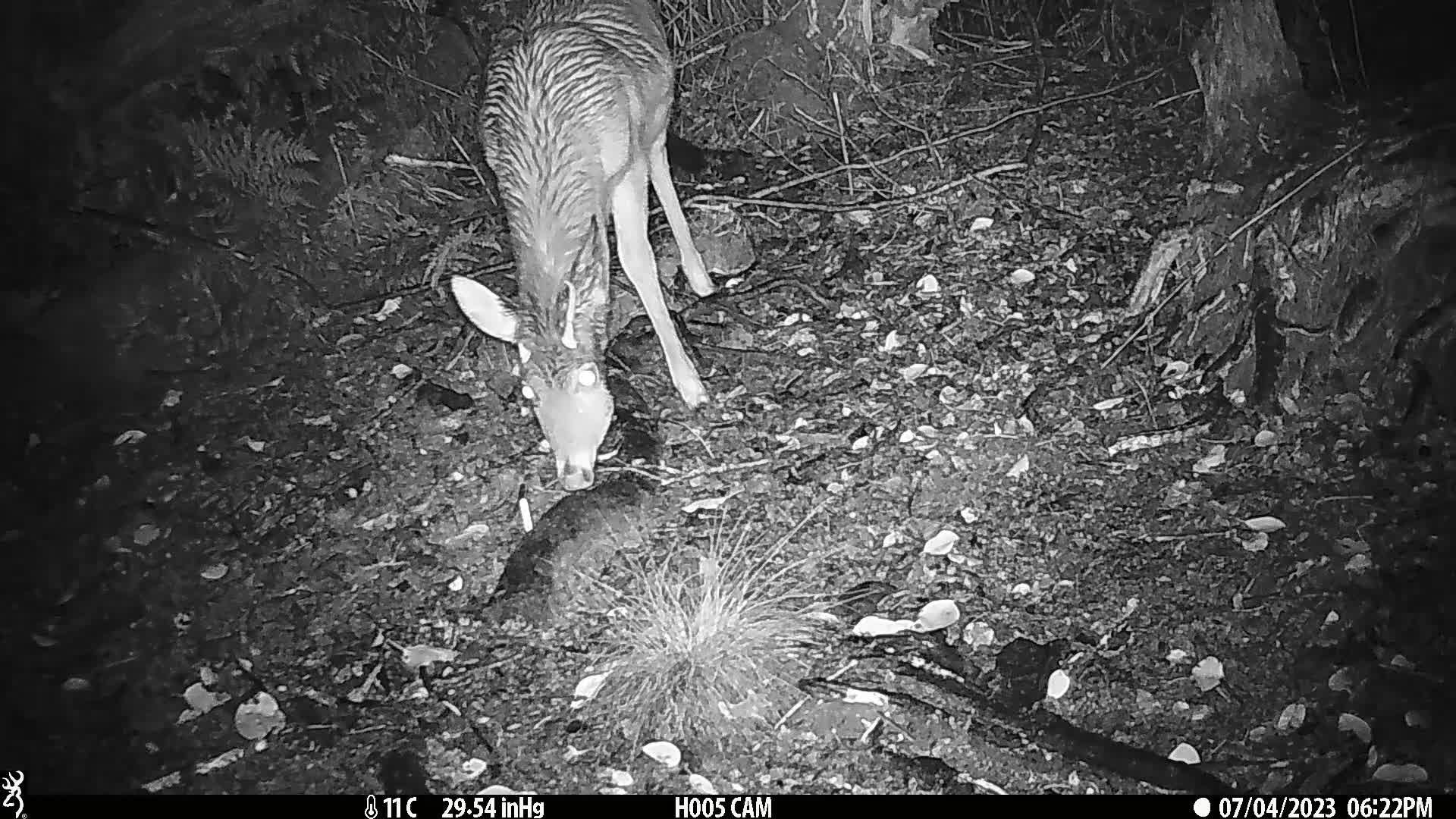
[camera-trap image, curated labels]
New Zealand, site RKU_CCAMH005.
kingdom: Animalia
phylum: Chordata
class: Mammalia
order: Artiodactyla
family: Cervidae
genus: Odocoileus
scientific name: Odocoileus virginianus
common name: white-tailed deer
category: white tailed deer